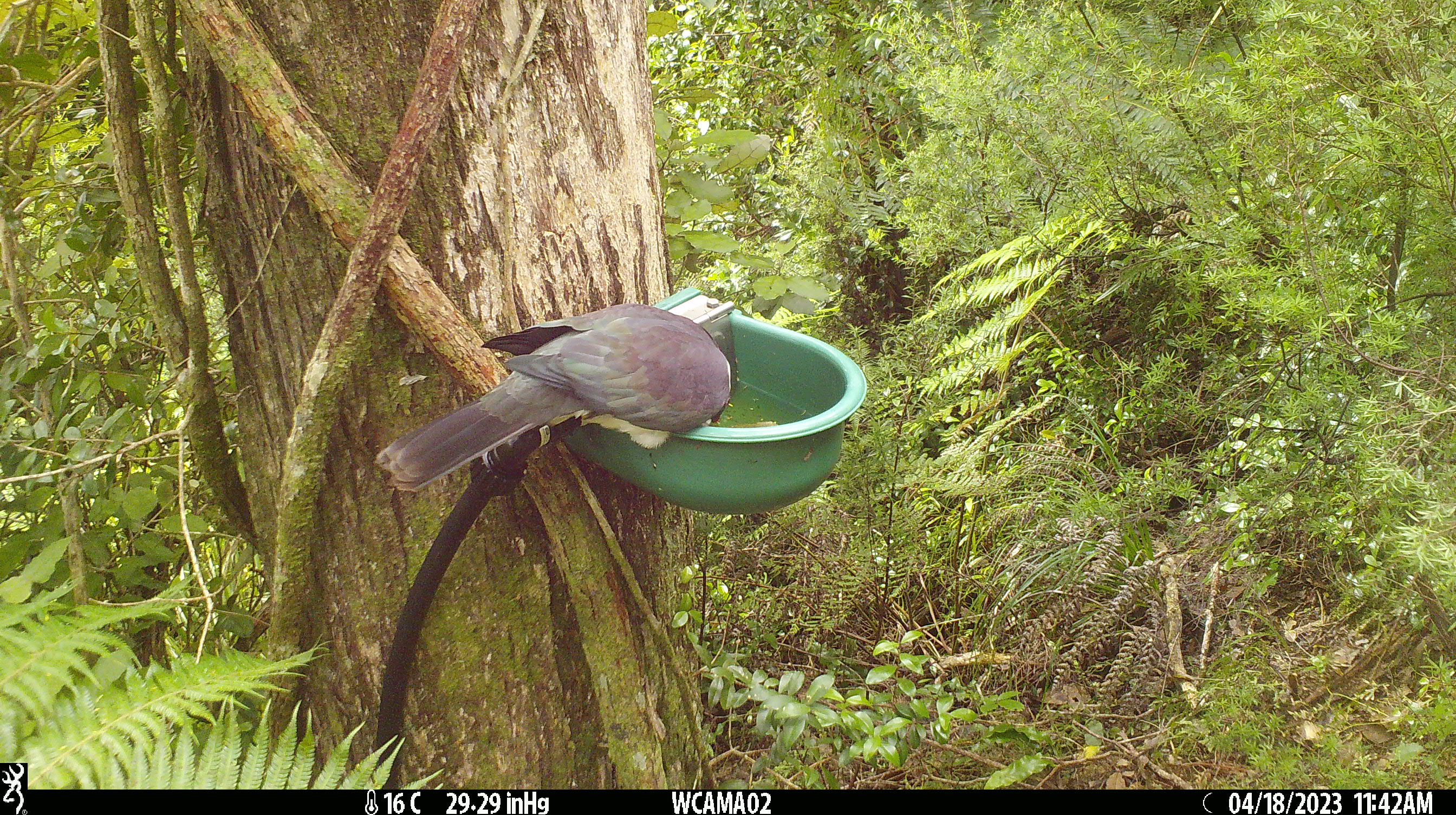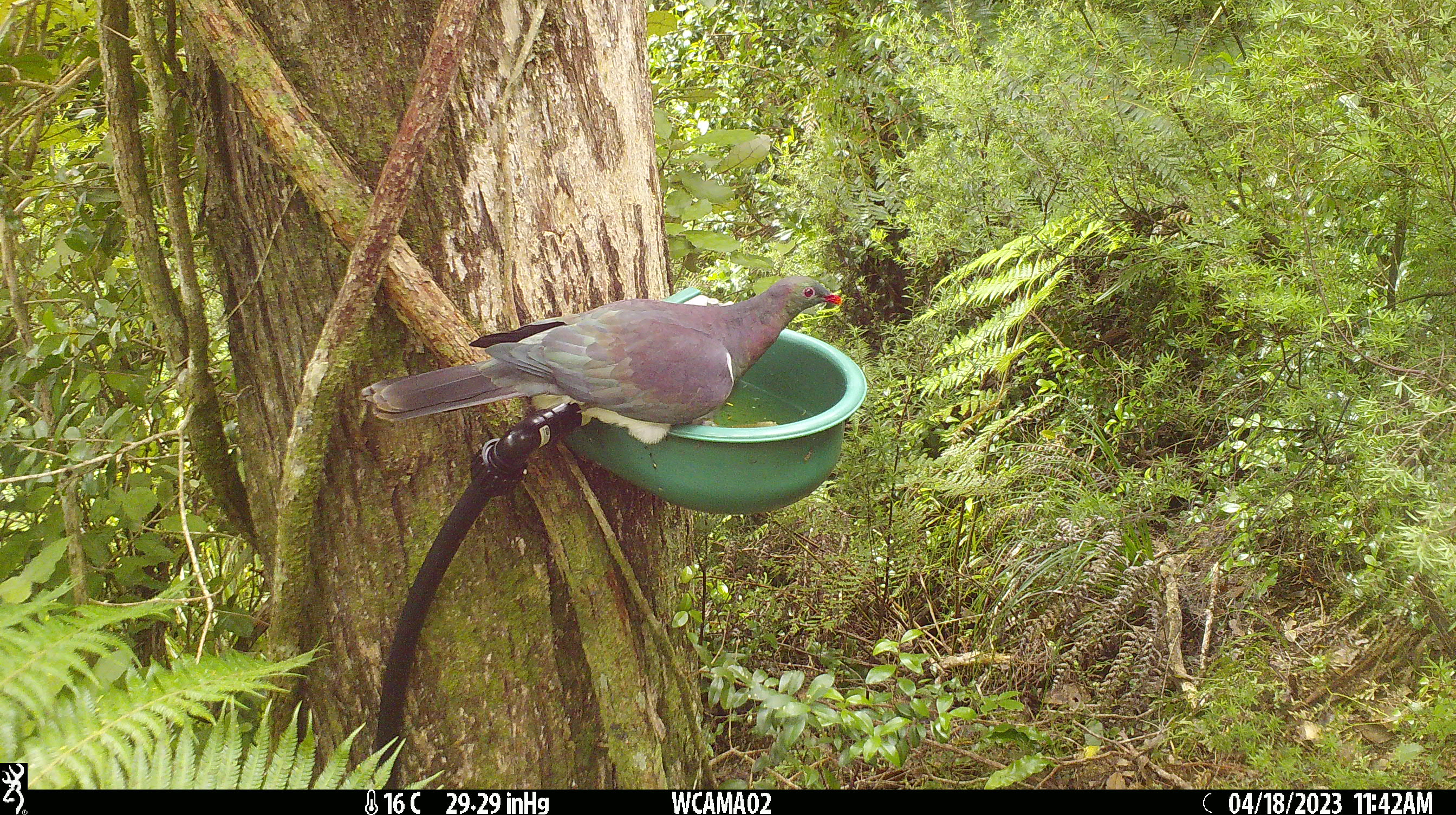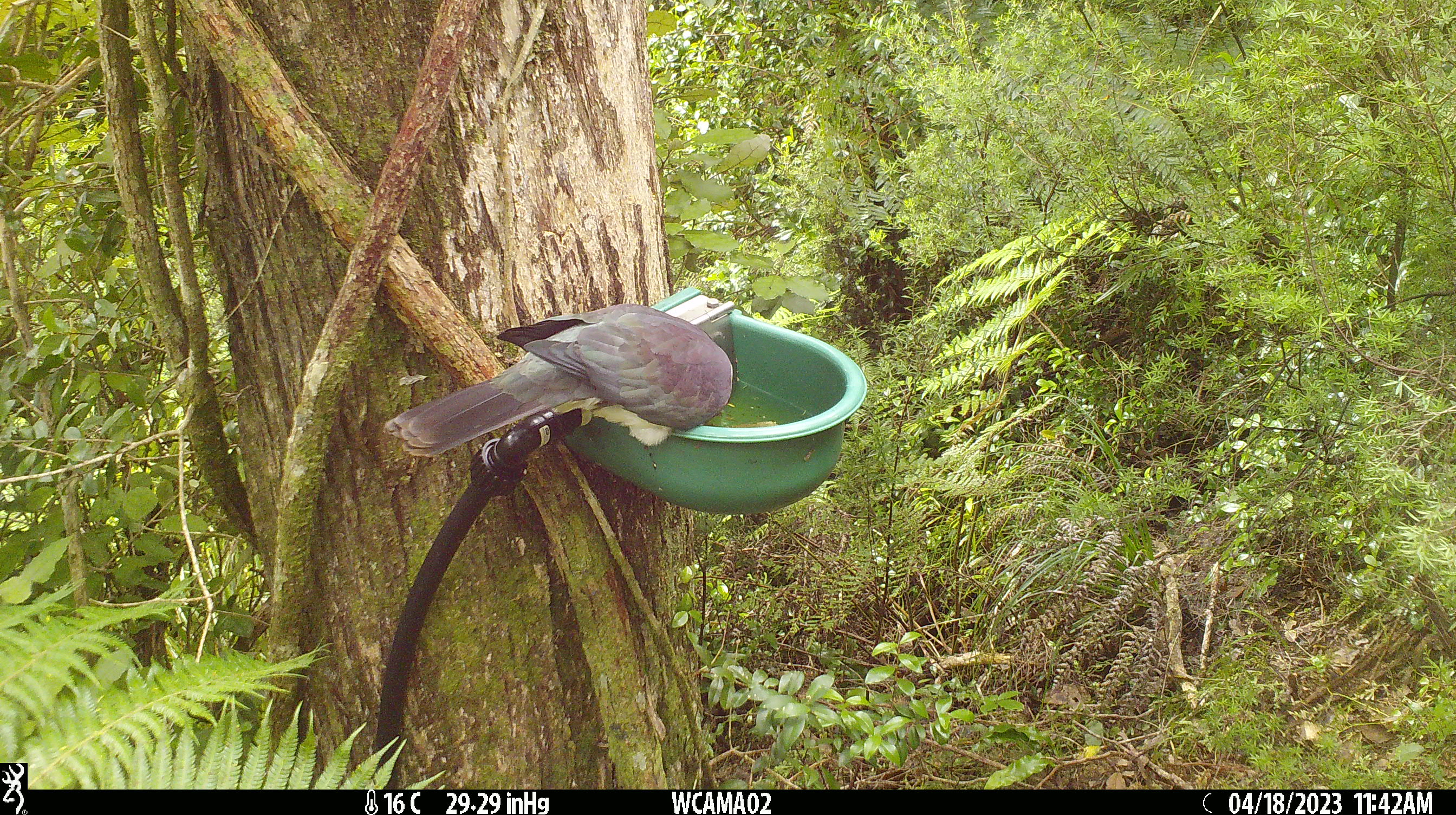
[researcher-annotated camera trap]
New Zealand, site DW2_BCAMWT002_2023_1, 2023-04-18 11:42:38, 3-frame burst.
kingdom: Animalia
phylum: Chordata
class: Aves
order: Columbiformes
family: Columbidae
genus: Hemiphaga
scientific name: Hemiphaga novaeseelandiae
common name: new zealand pigeon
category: kereru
Kereru (new zealand pigeon) (Hemiphaga novaeseelandiae).